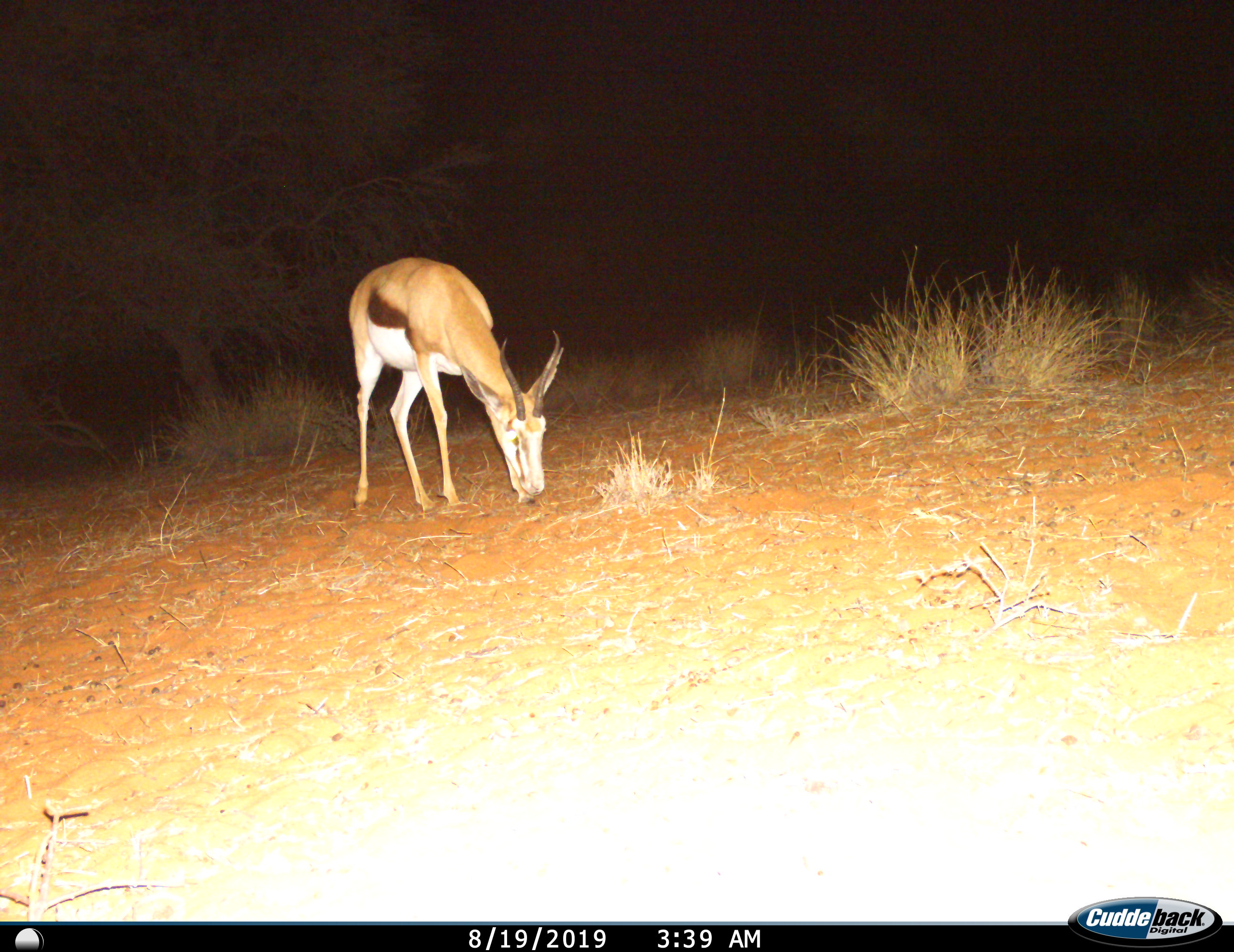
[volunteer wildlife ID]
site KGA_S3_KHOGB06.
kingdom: Animalia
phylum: Chordata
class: Mammalia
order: Artiodactyla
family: Bovidae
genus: Antidorcas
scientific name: Antidorcas marsupialis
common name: springbok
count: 1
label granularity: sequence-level